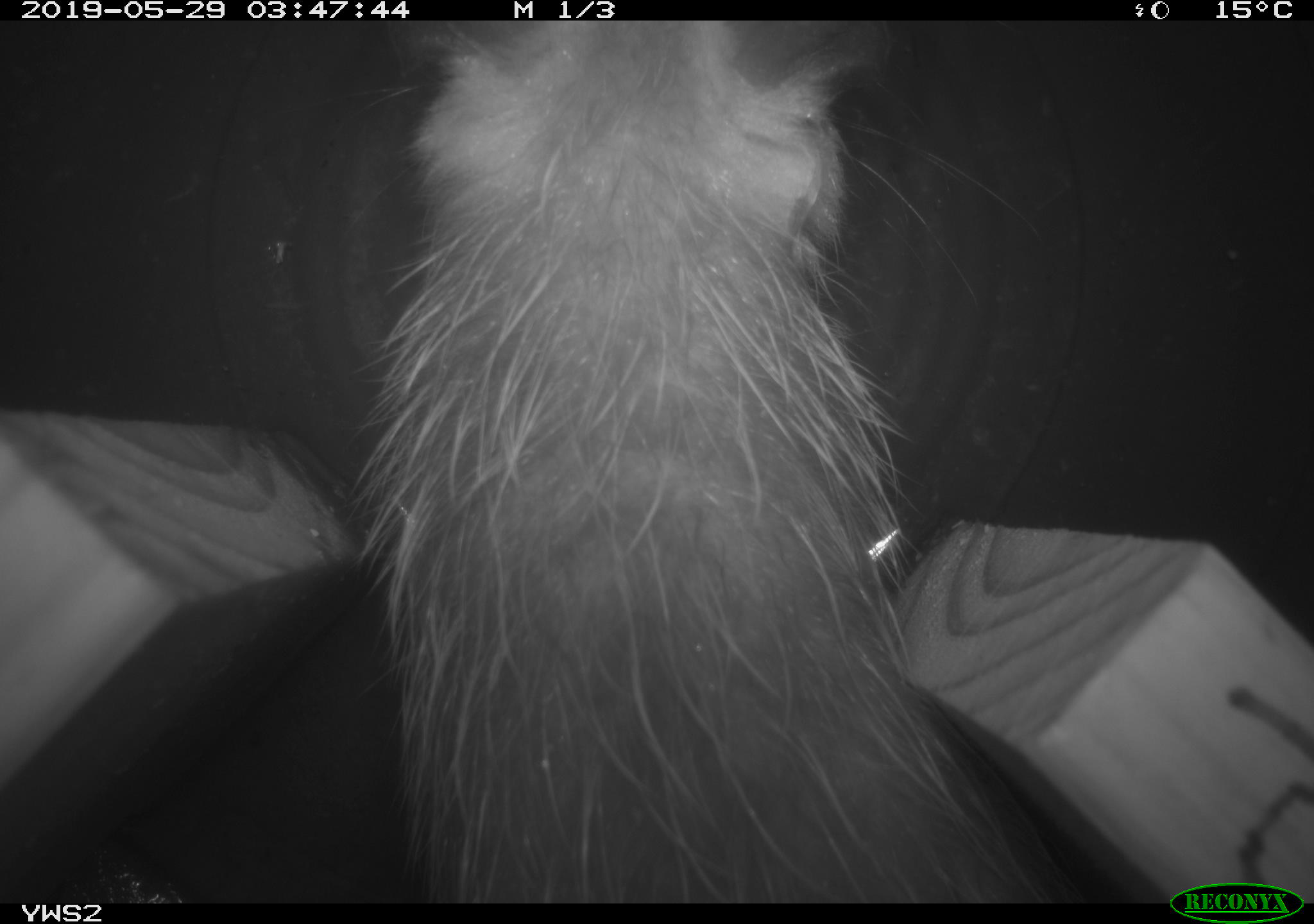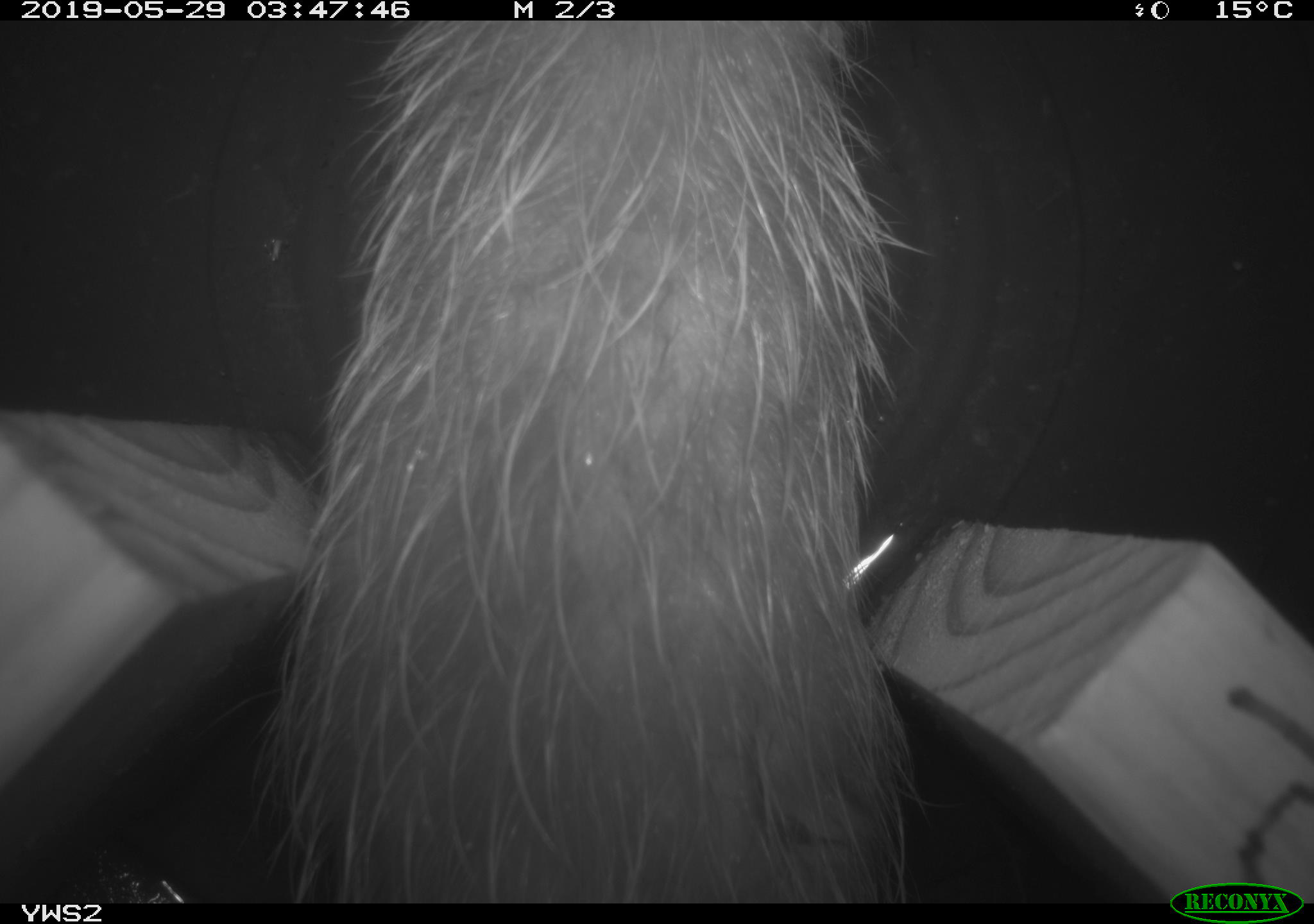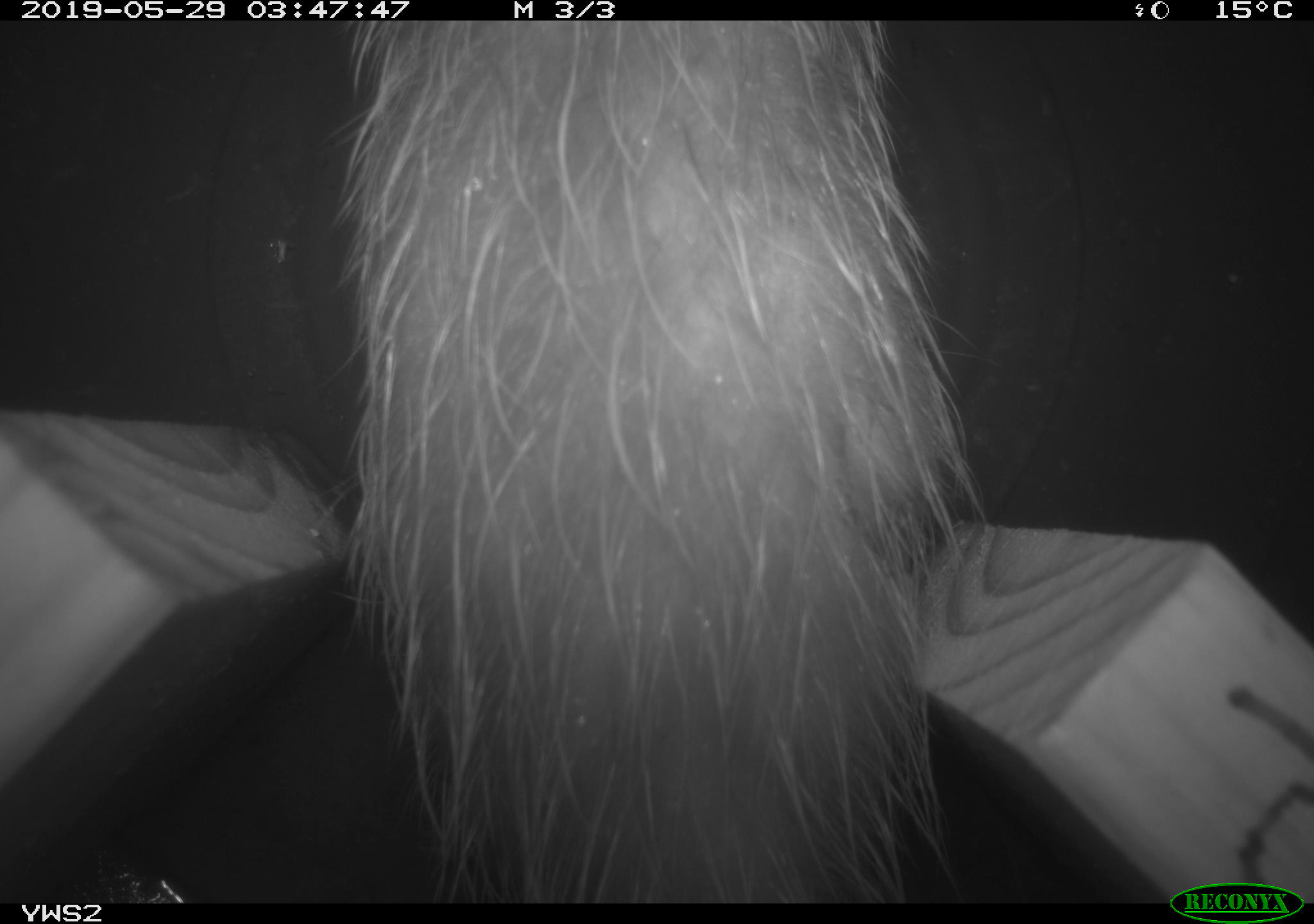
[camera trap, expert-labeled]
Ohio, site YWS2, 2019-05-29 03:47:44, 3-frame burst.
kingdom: Animalia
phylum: Chordata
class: Mammalia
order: Didelphimorphia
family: Didelphidae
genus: Didelphis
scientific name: Didelphis virginiana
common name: virginia opossum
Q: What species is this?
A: Virginia opossum (Didelphis virginiana).